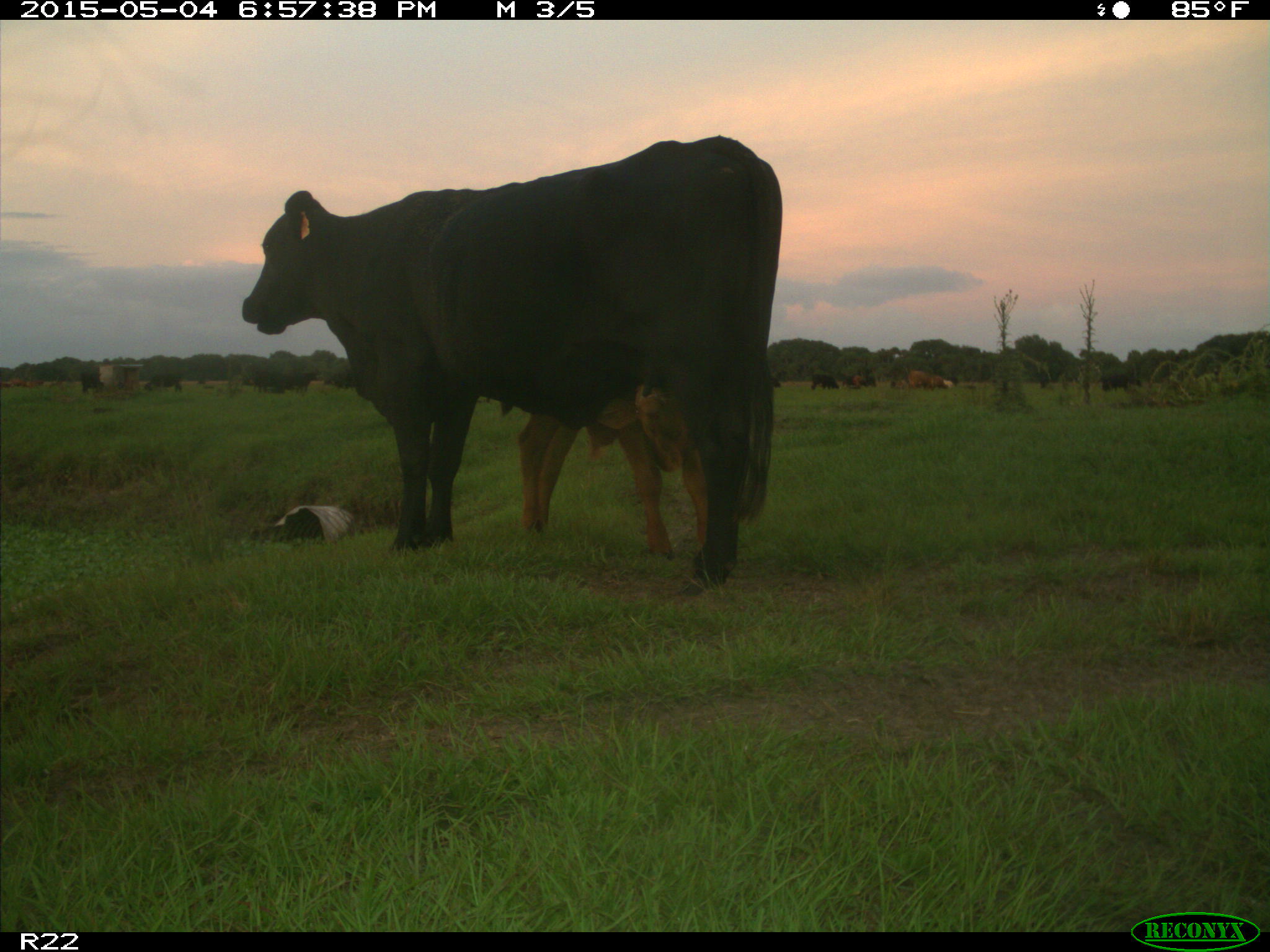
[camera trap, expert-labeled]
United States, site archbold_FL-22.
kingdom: Animalia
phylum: Chordata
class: Mammalia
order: Artiodactyla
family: Bovidae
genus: Bos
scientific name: Bos taurus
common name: domestic cow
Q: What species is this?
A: Bos taurus (domestic cow).